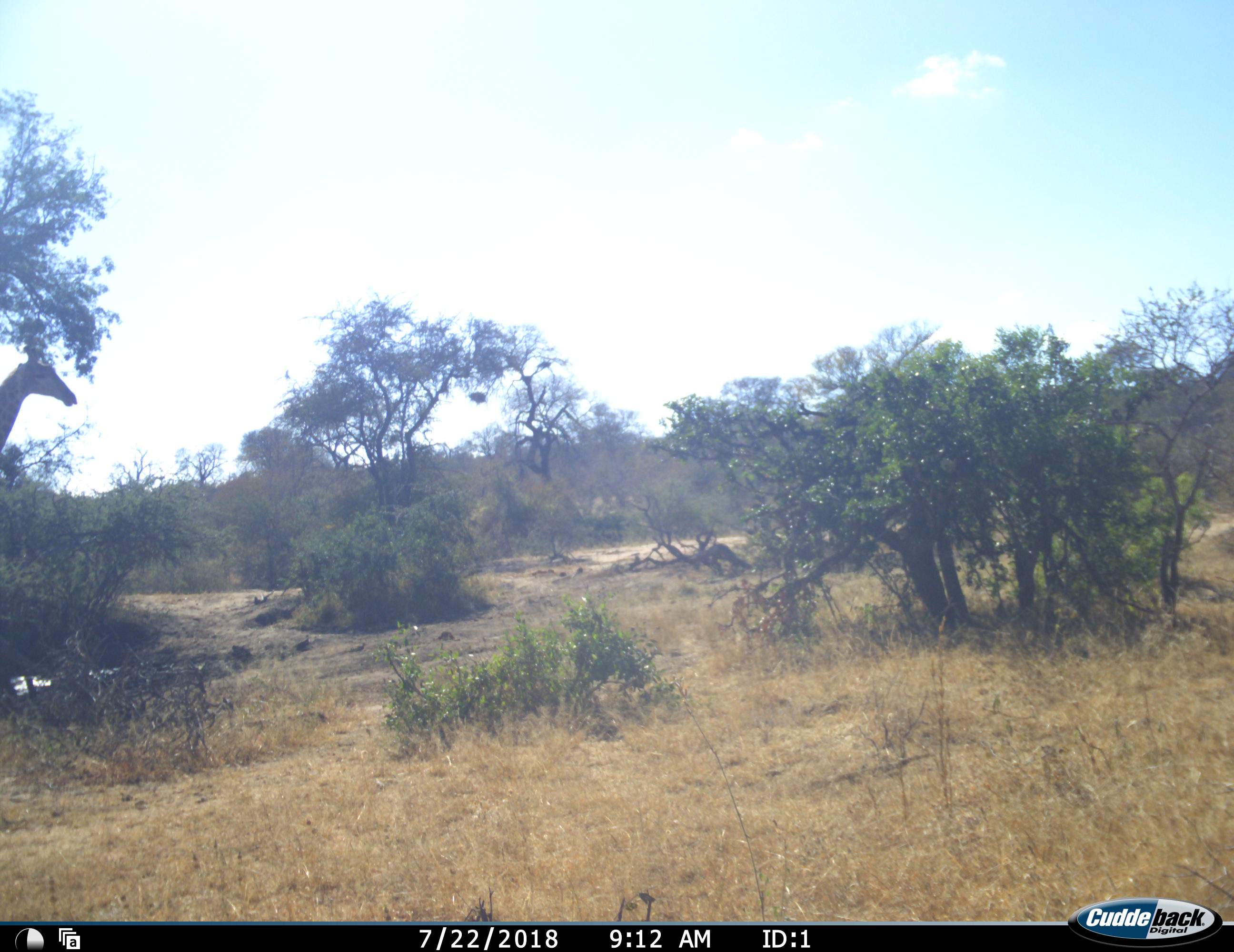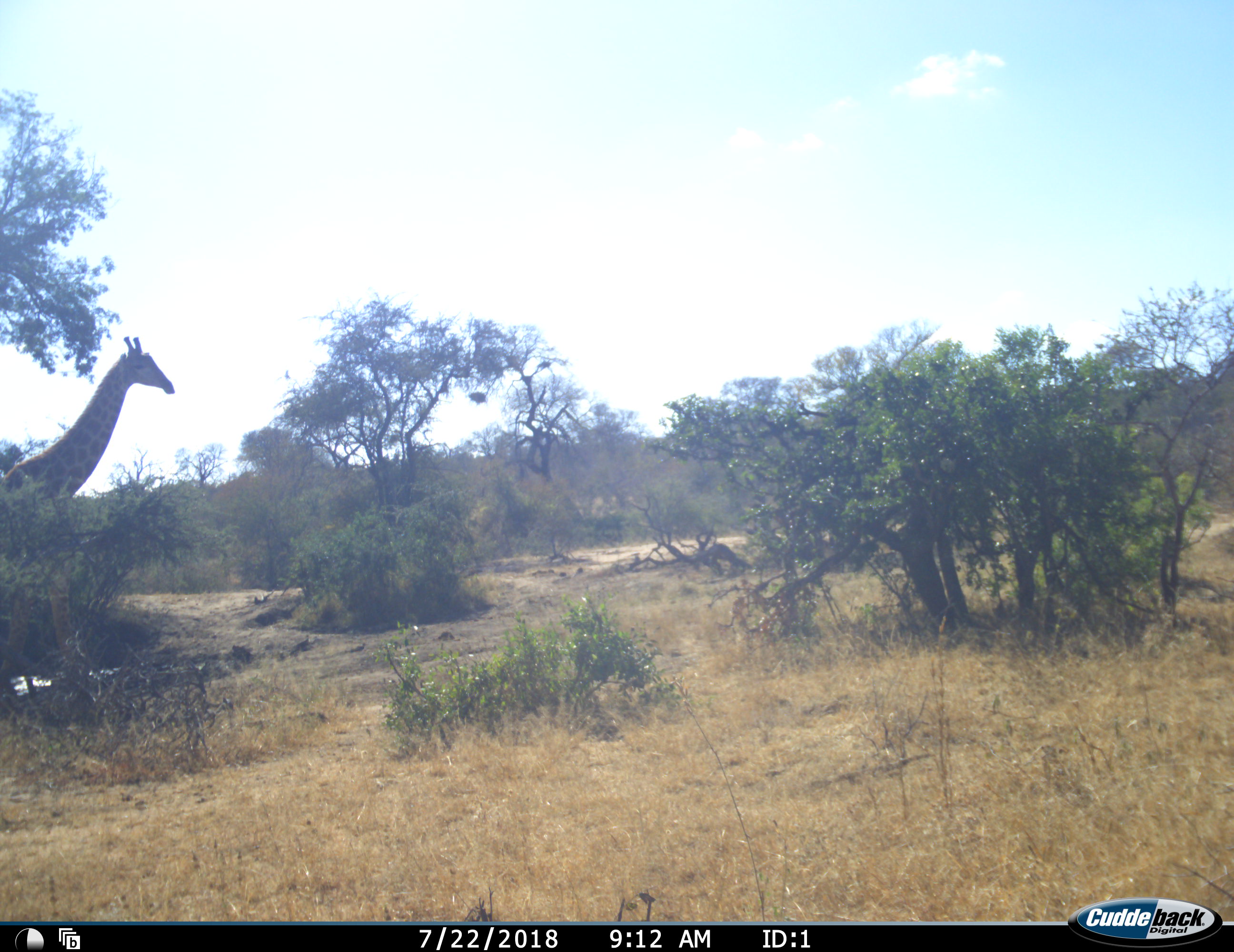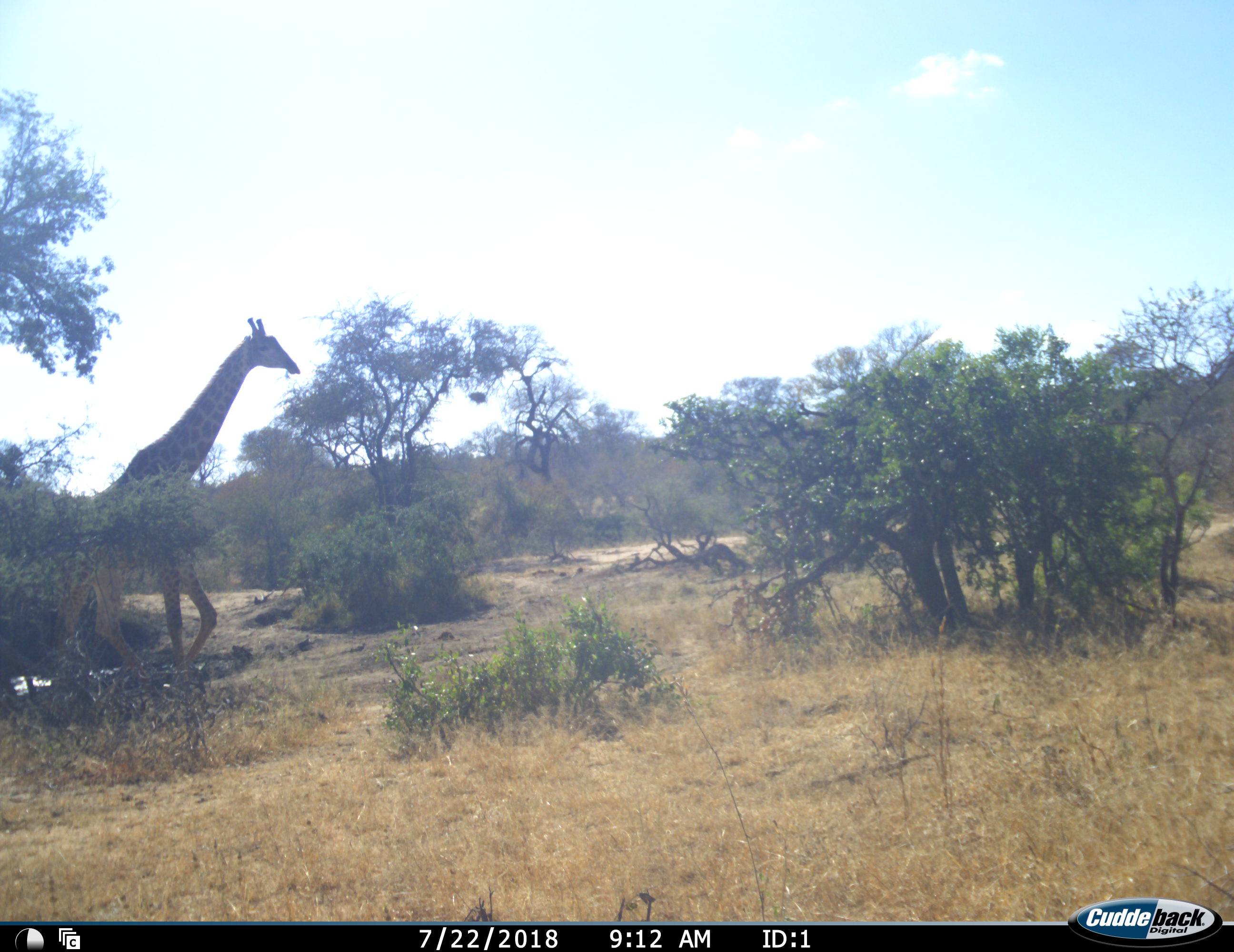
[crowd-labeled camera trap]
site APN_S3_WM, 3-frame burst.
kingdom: Animalia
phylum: Chordata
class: Mammalia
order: Artiodactyla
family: Giraffidae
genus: Giraffa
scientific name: Giraffa camelopardalis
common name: giraffe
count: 1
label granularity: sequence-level